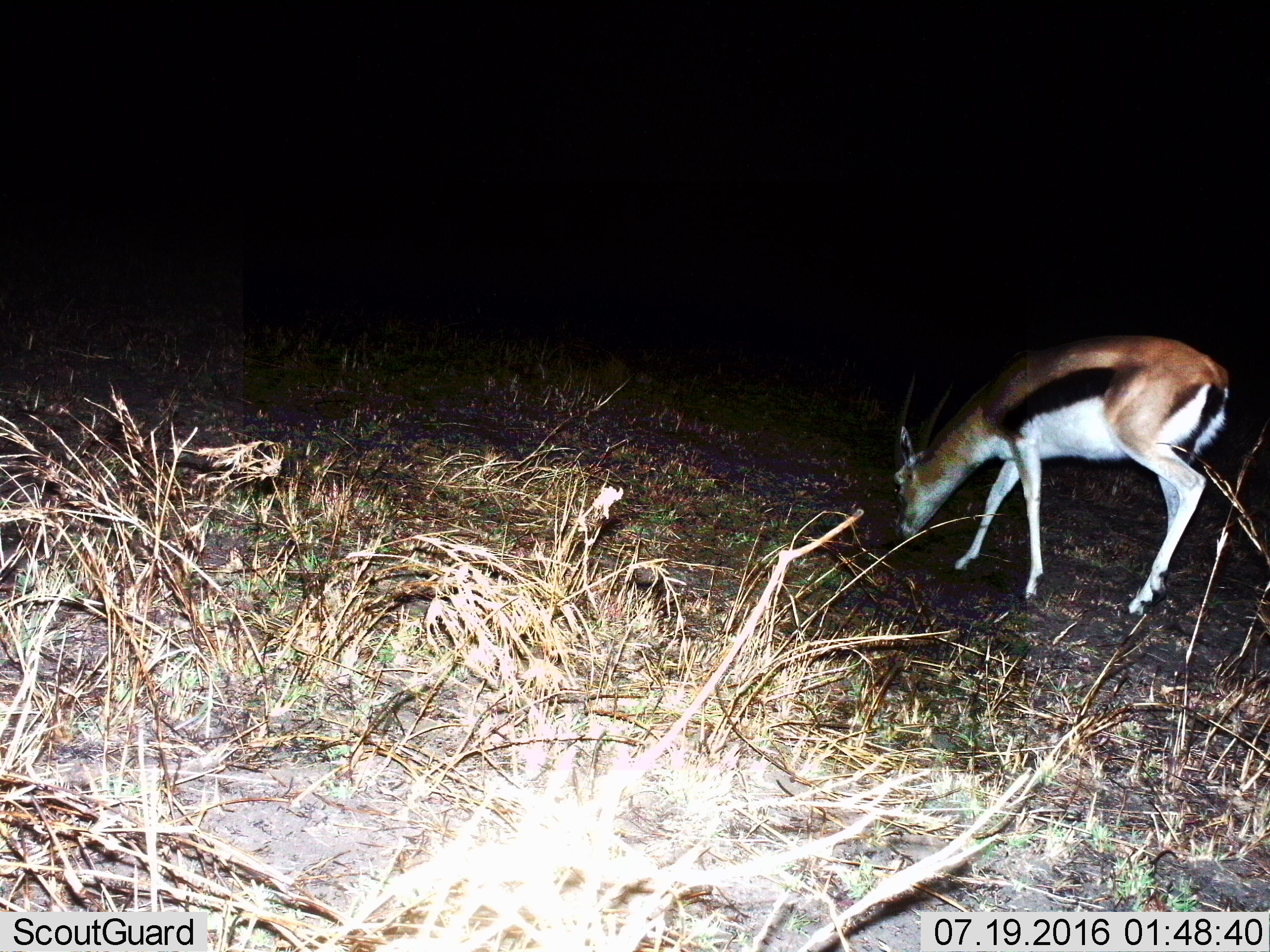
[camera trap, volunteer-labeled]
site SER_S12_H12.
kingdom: Animalia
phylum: Chordata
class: Mammalia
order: Artiodactyla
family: Bovidae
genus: Eudorcas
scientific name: Eudorcas thomsonii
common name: thomson's gazelle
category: gazellethomsons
Gazellethomsons (thomson's gazelle) (Eudorcas thomsonii), count 1. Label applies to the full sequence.